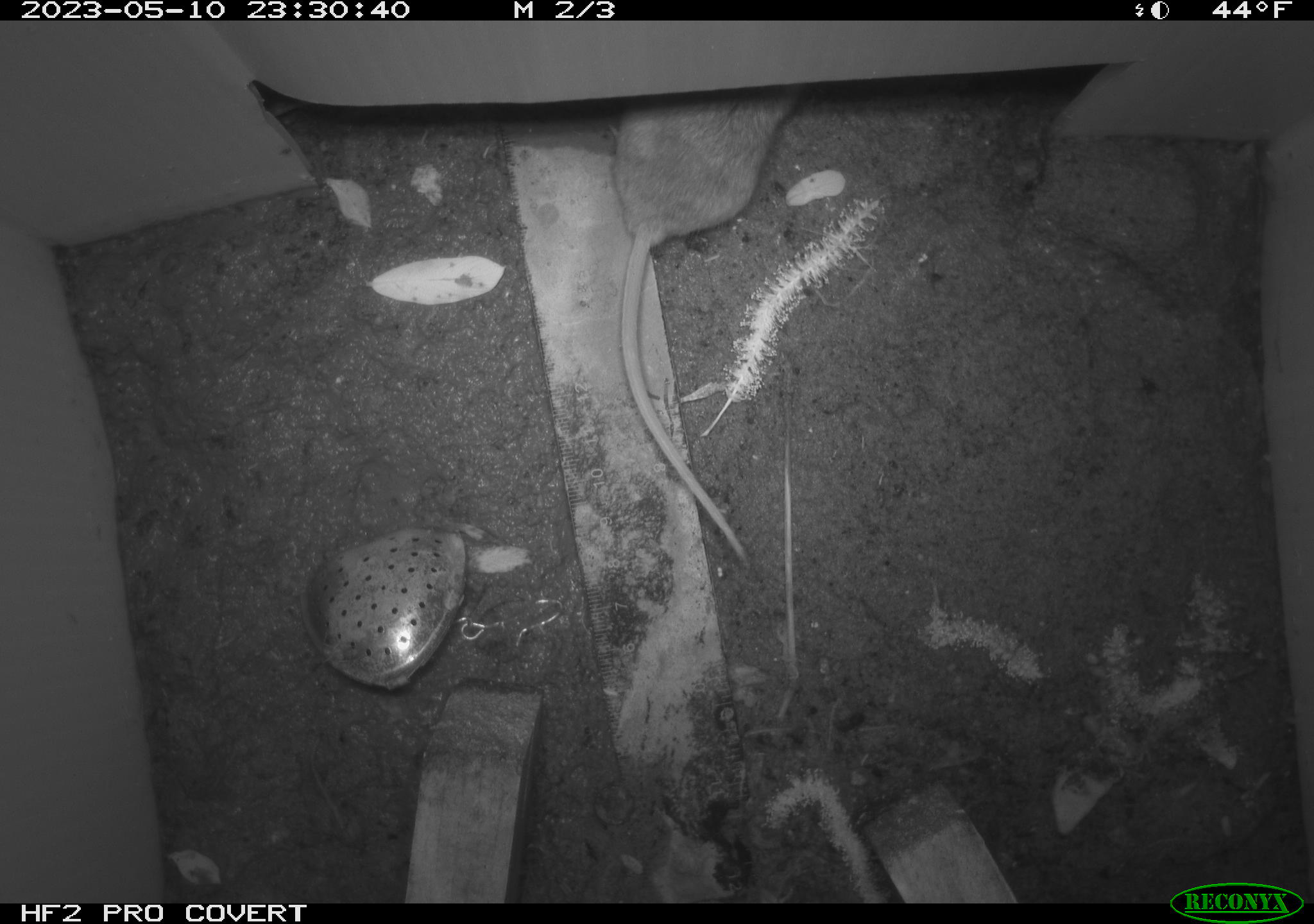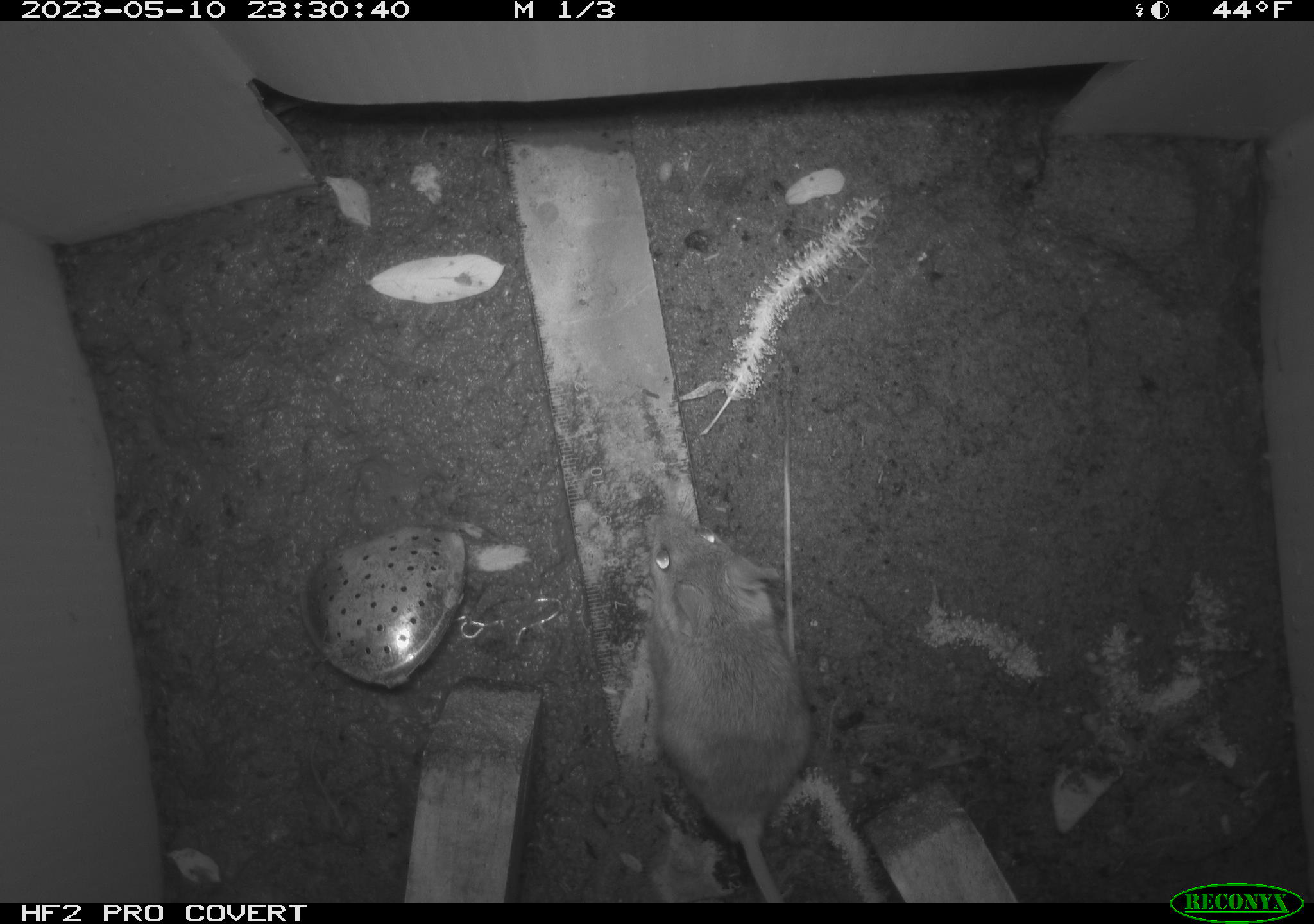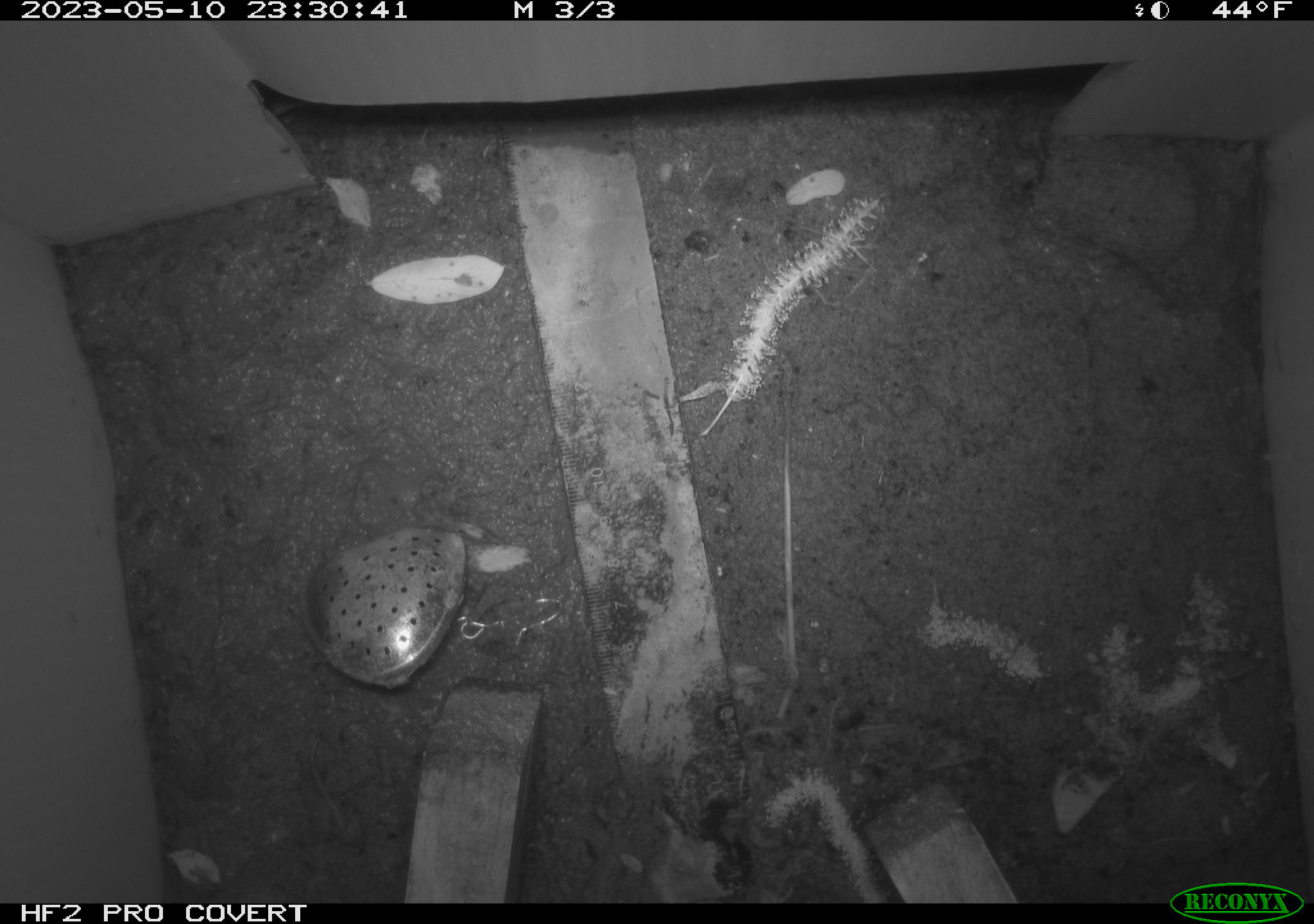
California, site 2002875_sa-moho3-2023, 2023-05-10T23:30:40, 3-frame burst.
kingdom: Animalia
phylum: Chordata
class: Mammalia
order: Rodentia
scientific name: Rodentia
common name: mouse species